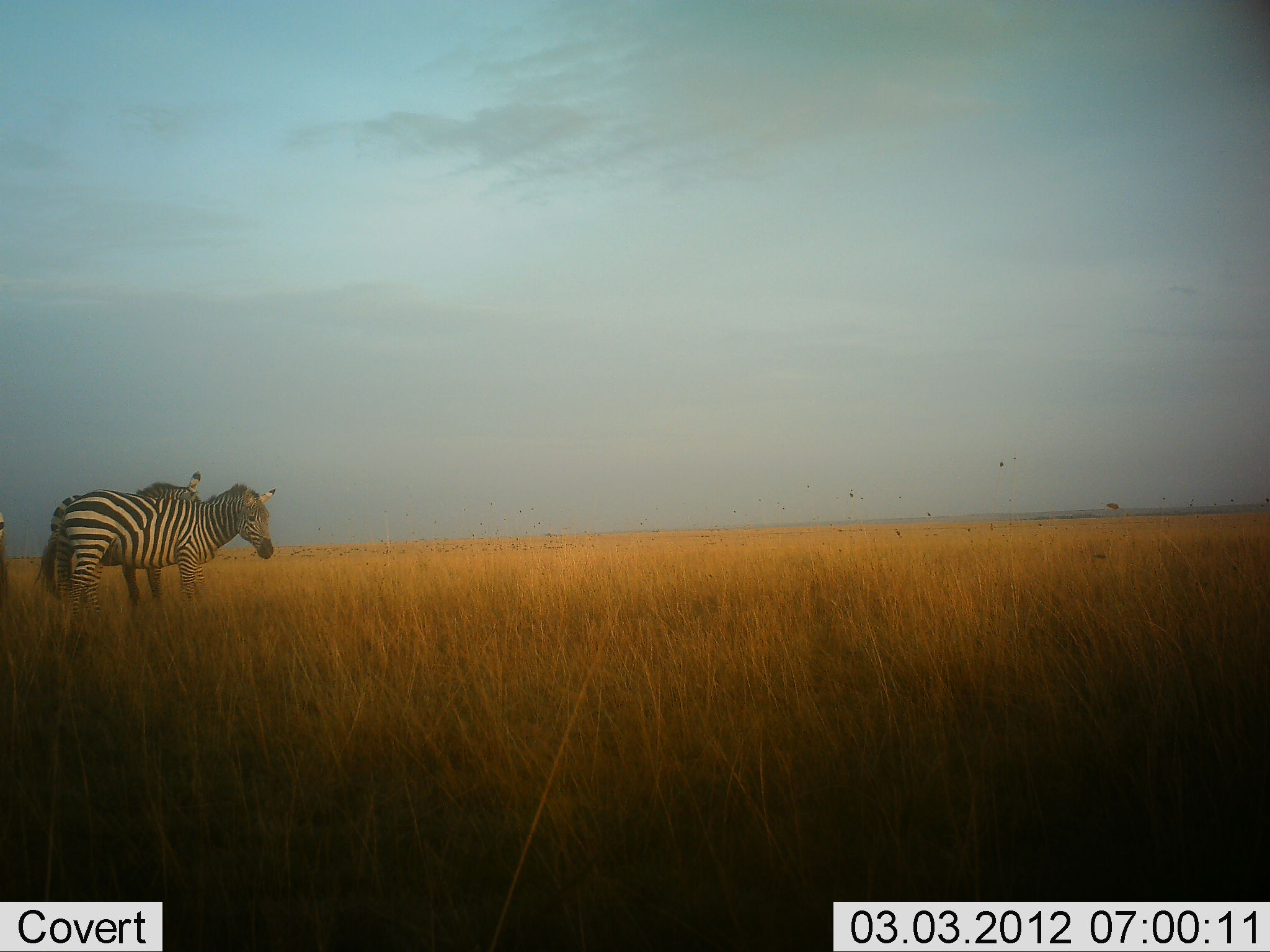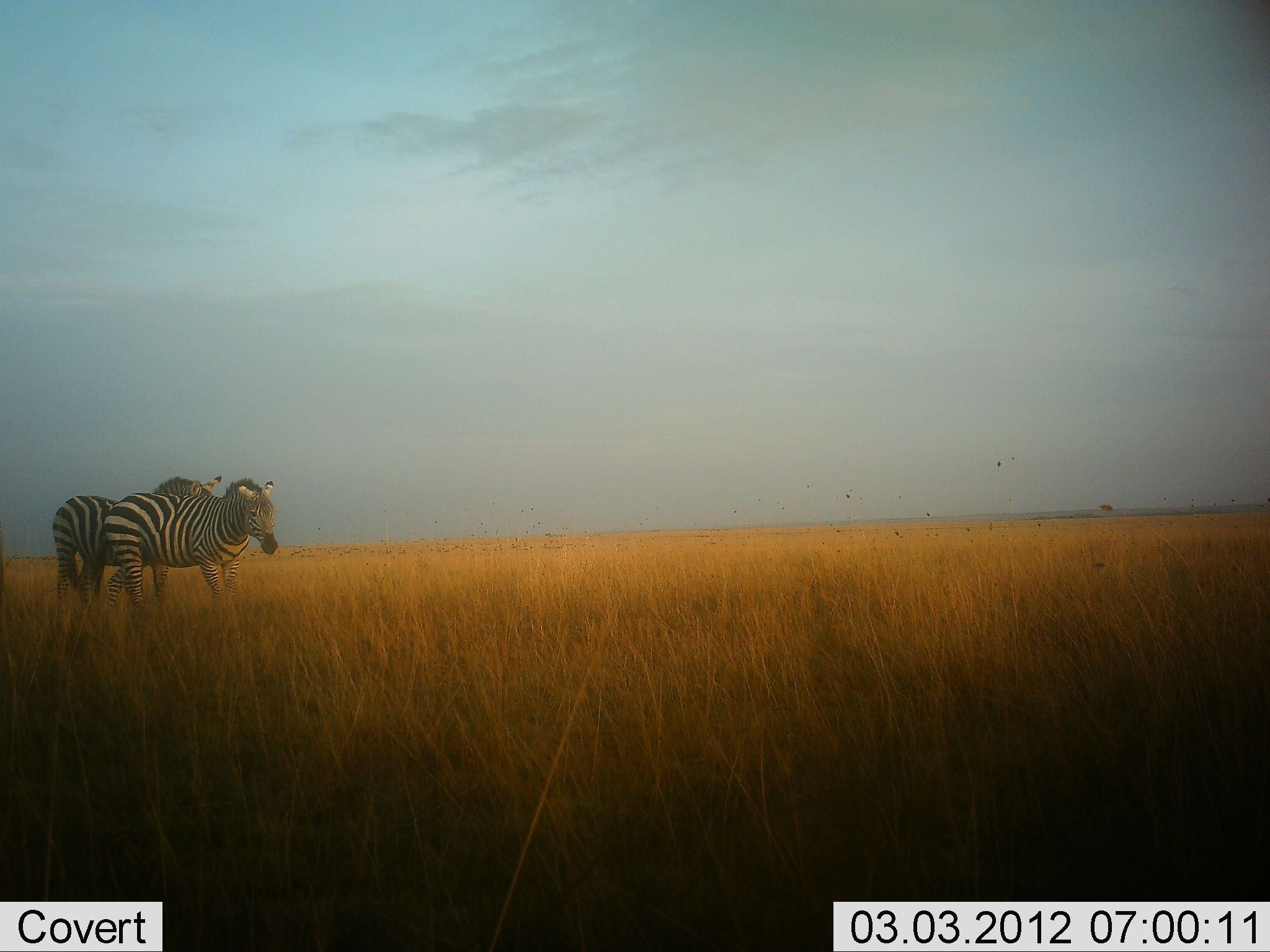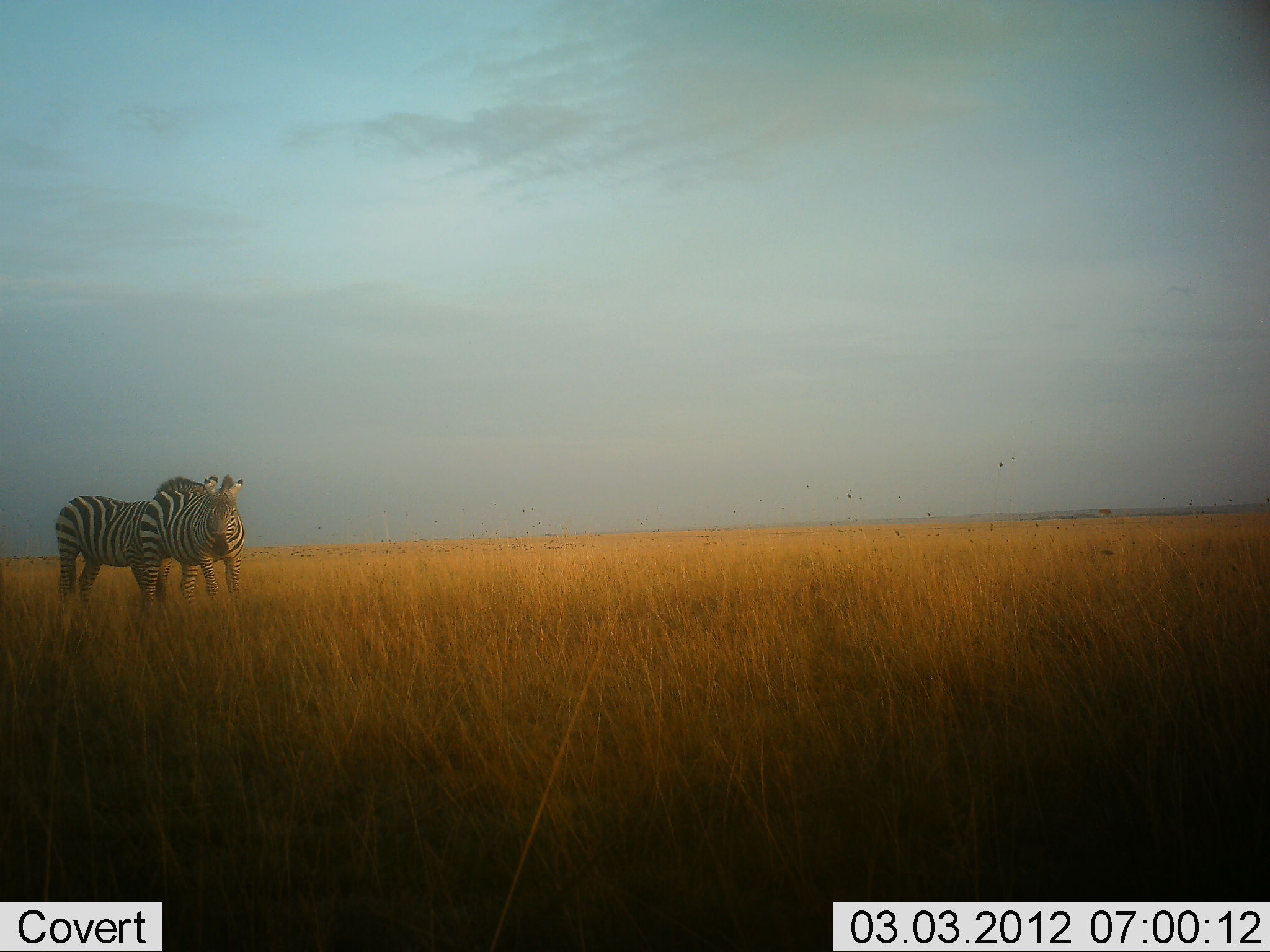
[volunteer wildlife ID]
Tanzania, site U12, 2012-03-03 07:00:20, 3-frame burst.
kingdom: Animalia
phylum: Chordata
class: Mammalia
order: Perissodactyla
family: Equidae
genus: Equus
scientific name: Equus quagga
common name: plains zebra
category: zebra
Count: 2.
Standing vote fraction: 68%.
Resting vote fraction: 3%.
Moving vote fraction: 47%.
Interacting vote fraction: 6%.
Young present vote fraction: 0%.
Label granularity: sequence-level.